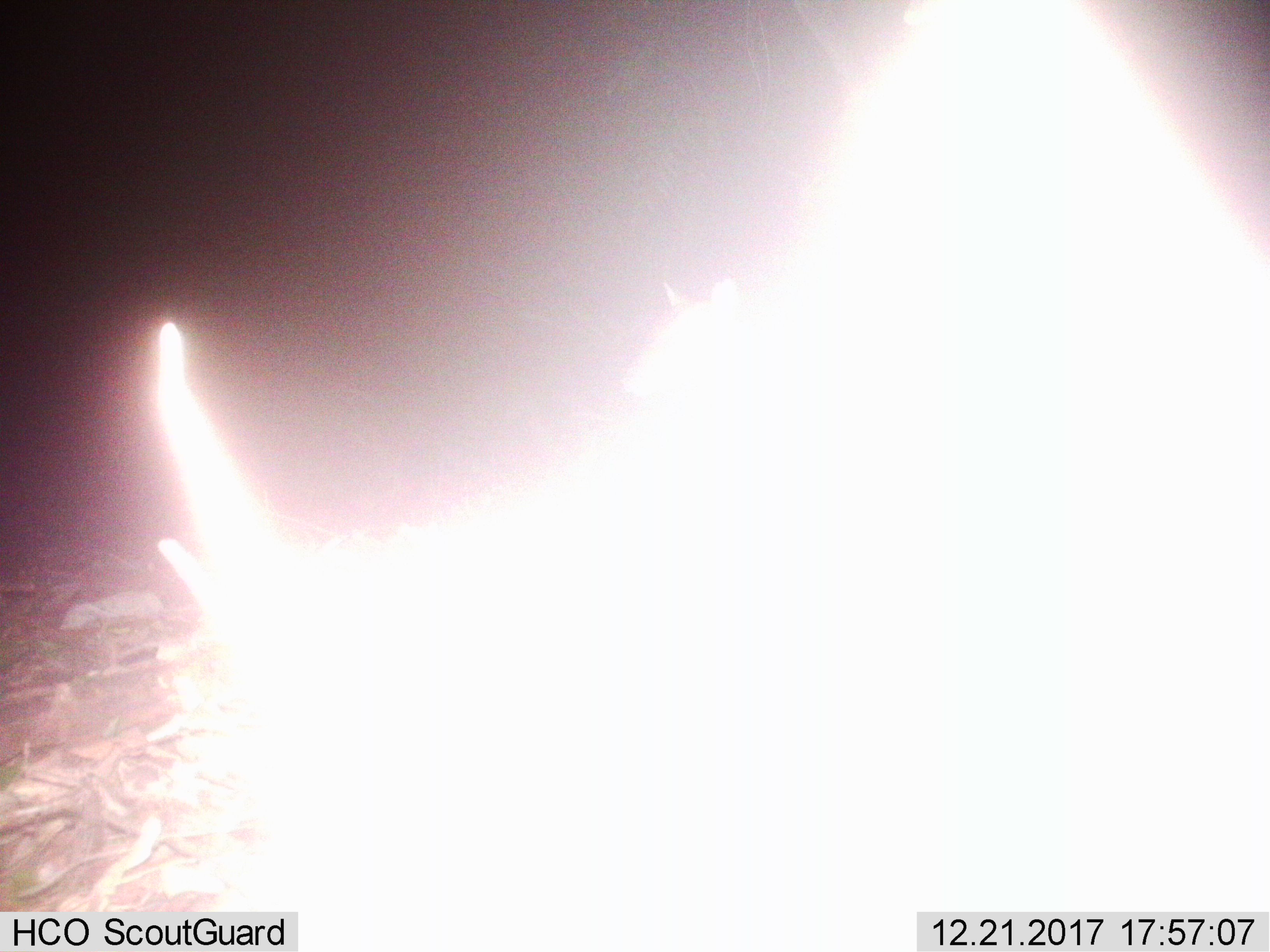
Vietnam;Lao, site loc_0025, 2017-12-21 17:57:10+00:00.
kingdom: Animalia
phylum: Chordata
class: Mammalia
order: Artiodactyla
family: Cervidae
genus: Muntiacus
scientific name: Muntiacus vuquangensis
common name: large-antlered muntjac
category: large antlered muntjac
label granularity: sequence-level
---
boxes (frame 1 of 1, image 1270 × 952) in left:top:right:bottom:
large antlered muntjac: 623:278:742:397